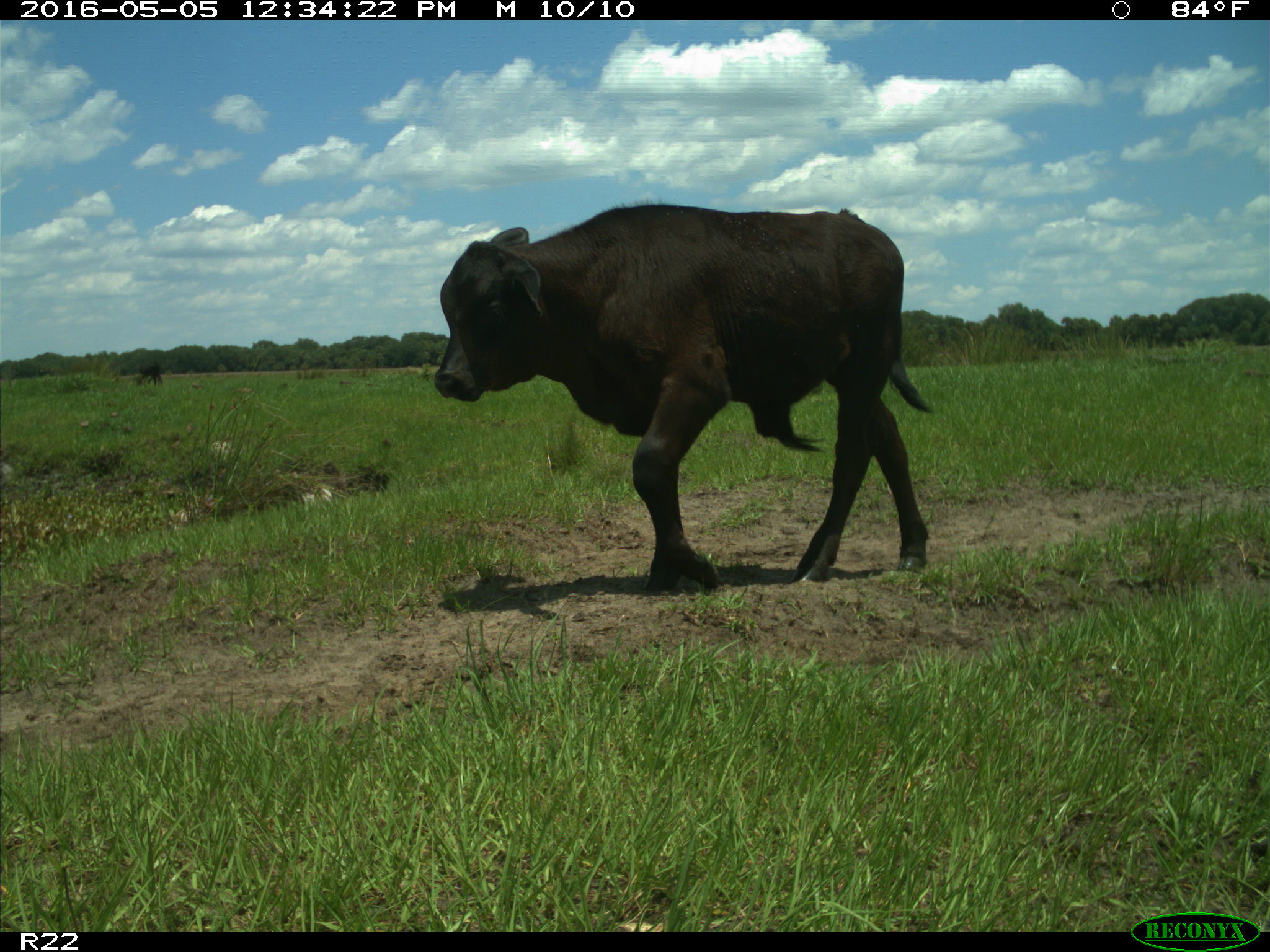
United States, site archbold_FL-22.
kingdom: Animalia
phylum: Chordata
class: Mammalia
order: Artiodactyla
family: Bovidae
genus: Bos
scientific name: Bos taurus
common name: domestic cow